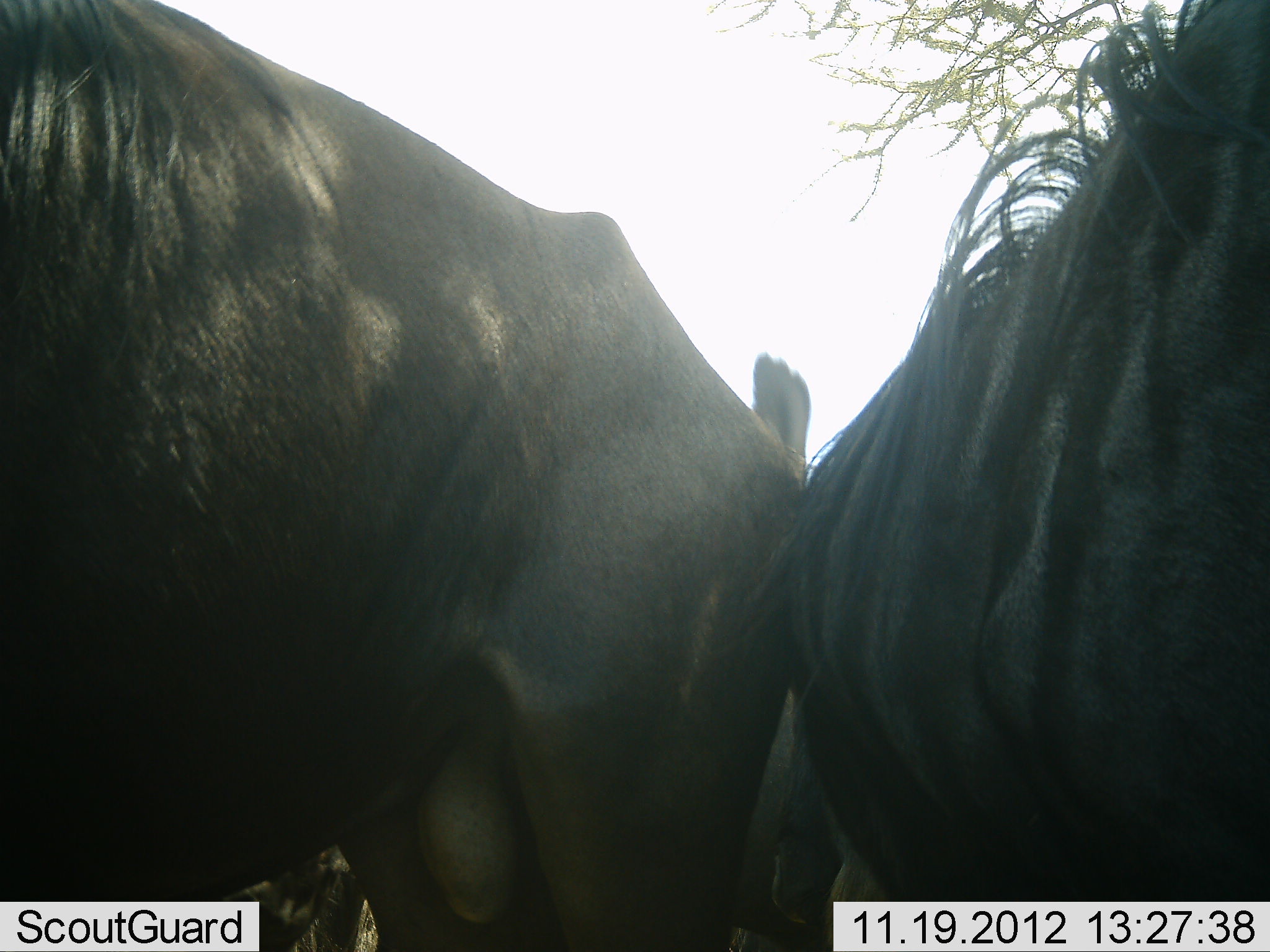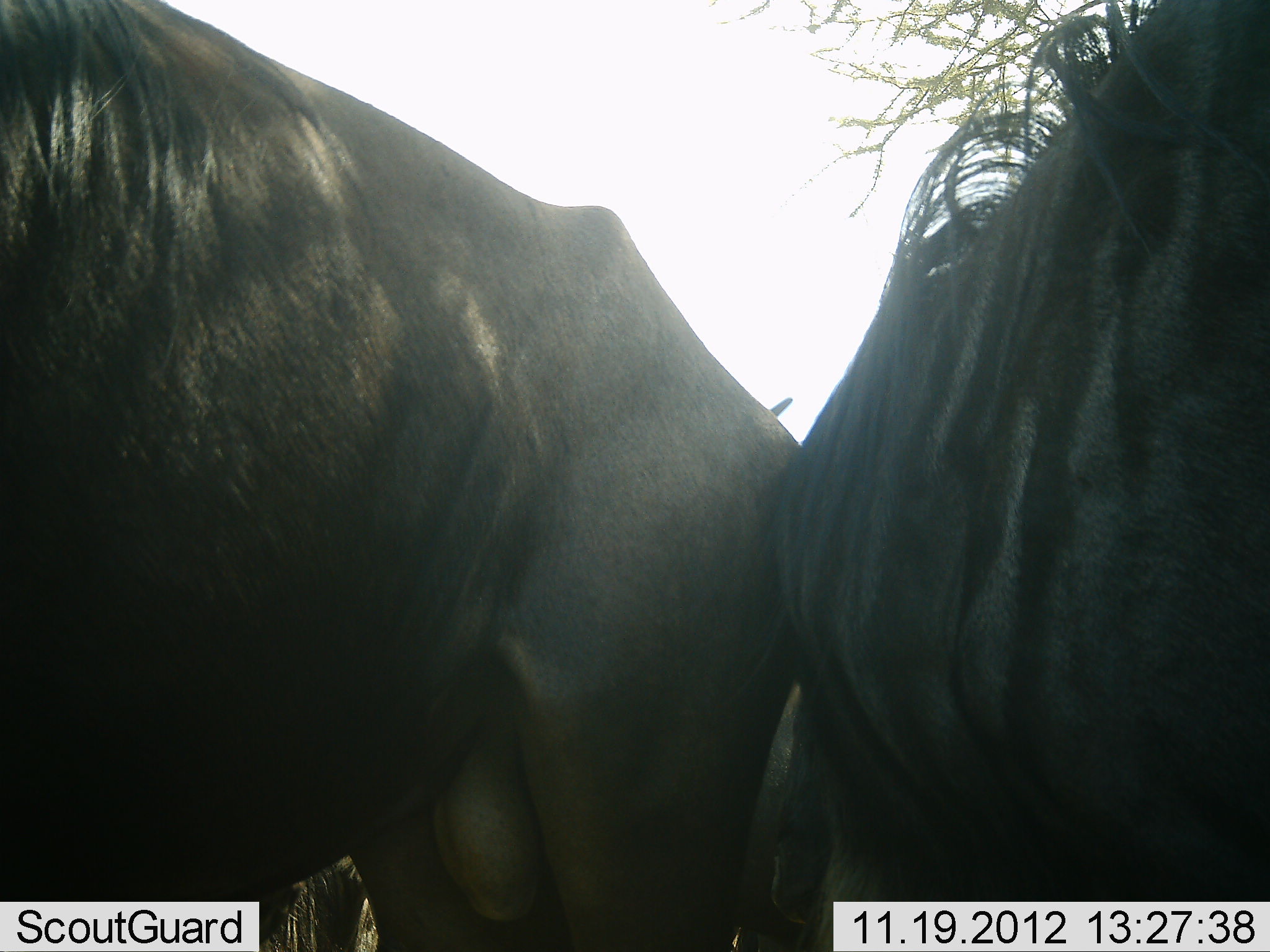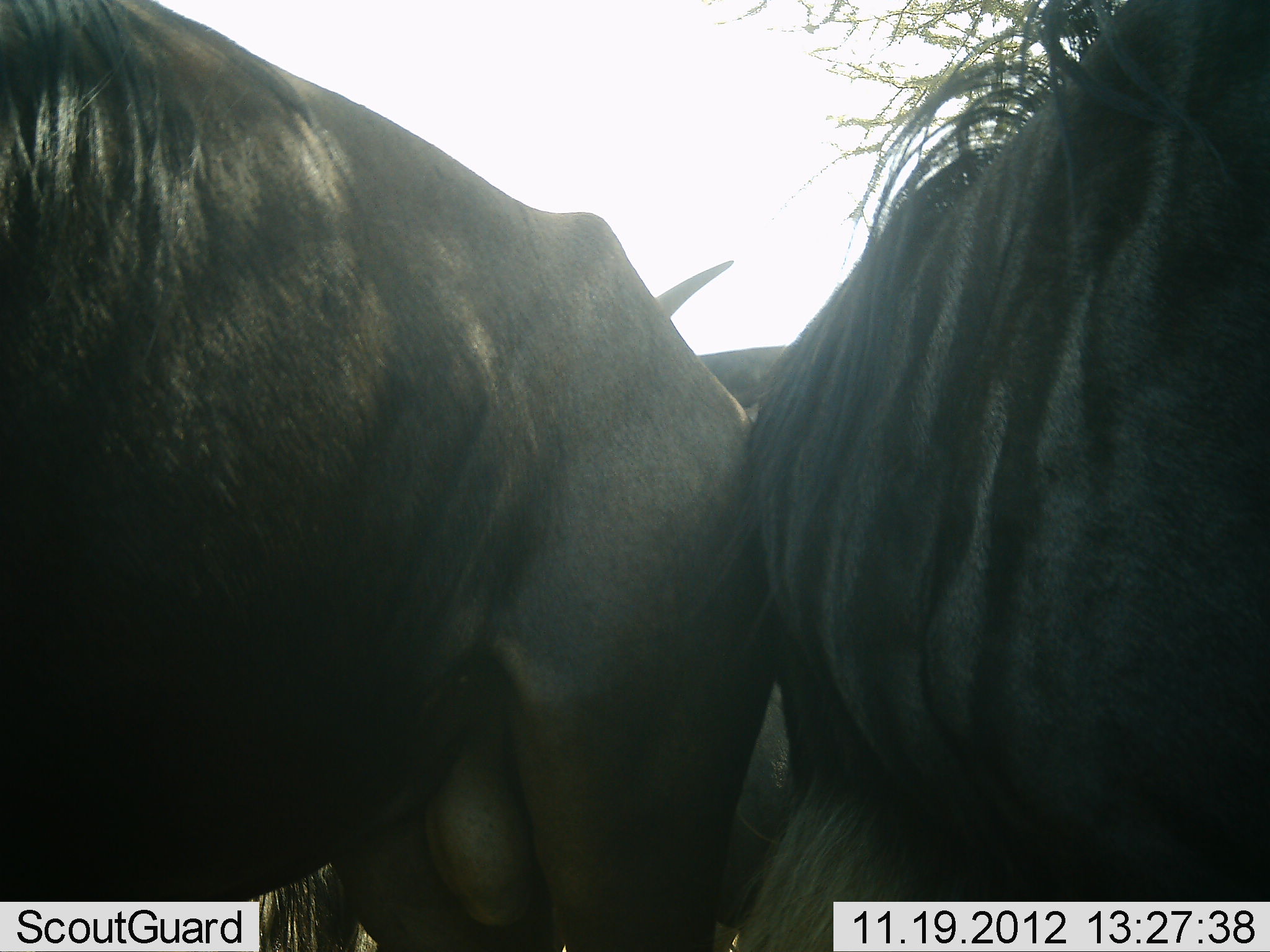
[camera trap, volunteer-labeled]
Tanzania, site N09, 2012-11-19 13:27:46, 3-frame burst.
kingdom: Animalia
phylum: Chordata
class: Mammalia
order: Artiodactyla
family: Bovidae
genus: Connochaetes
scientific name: Connochaetes taurinus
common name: blue wildebeest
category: wildebeest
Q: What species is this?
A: Wildebeest (blue wildebeest) (Connochaetes taurinus).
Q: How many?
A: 2.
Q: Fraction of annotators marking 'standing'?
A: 70%.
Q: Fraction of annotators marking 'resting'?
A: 0%.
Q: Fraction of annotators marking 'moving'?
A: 0%.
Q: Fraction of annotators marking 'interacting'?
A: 50%.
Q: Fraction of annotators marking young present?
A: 0%.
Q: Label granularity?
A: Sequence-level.